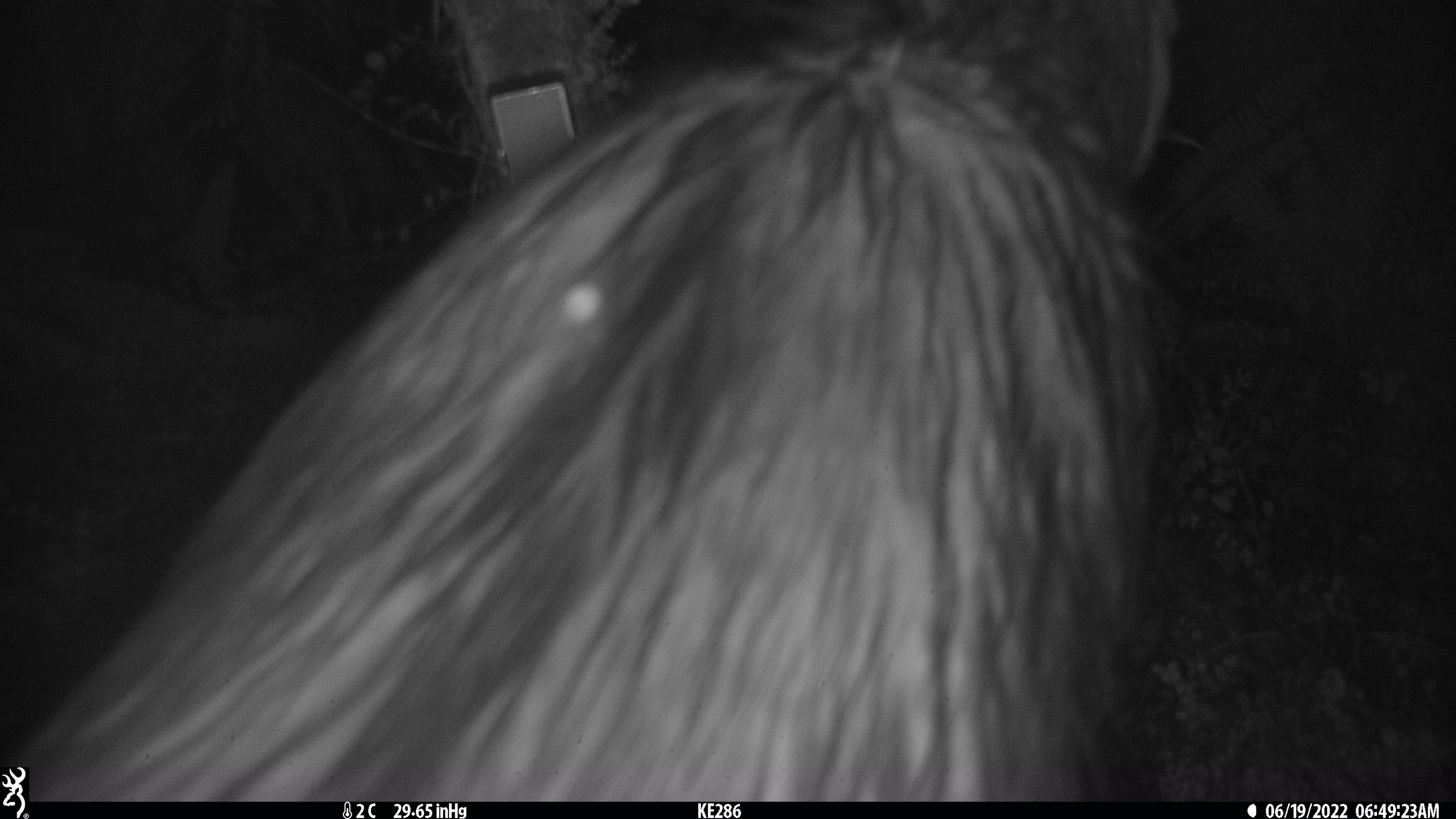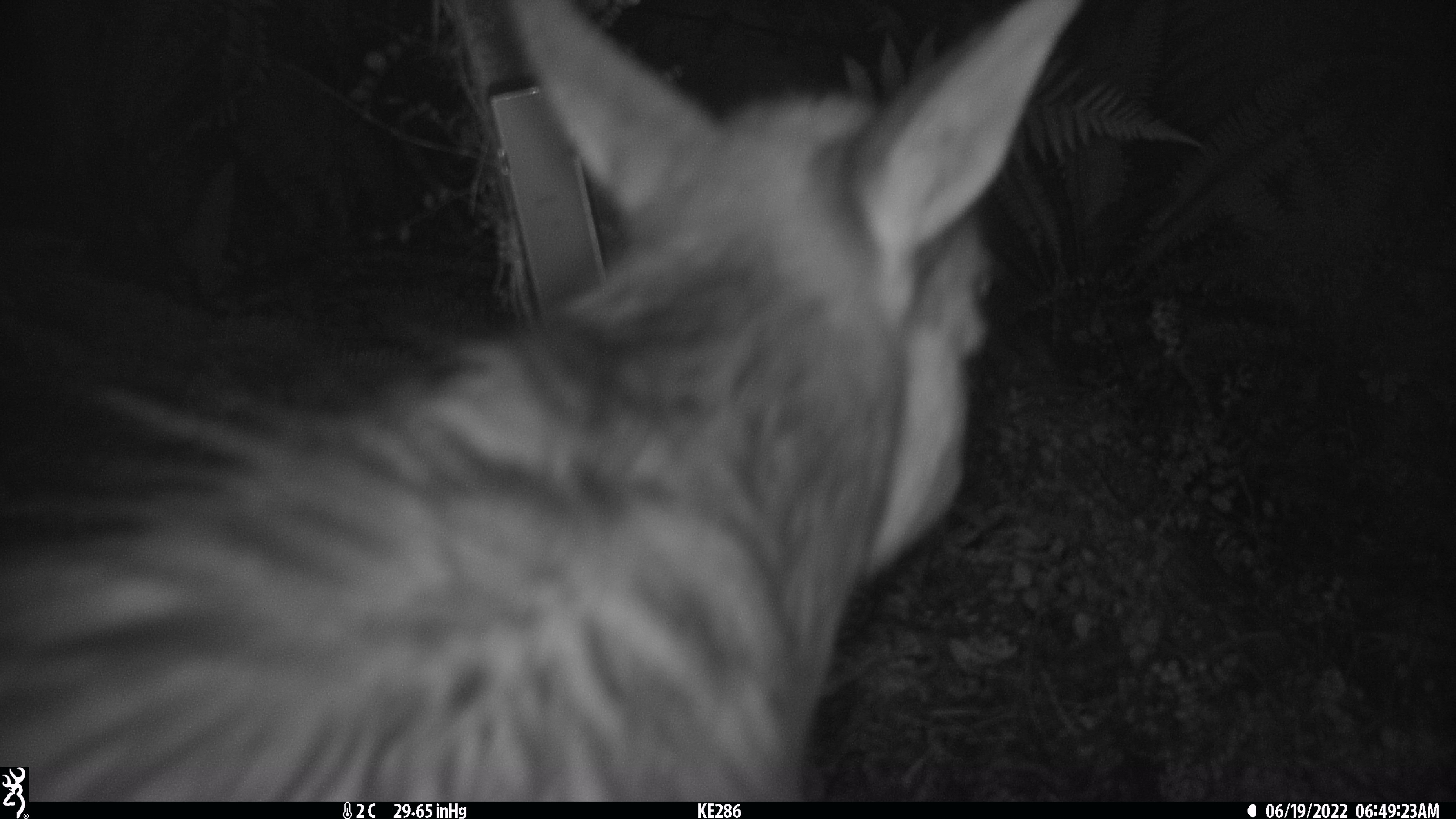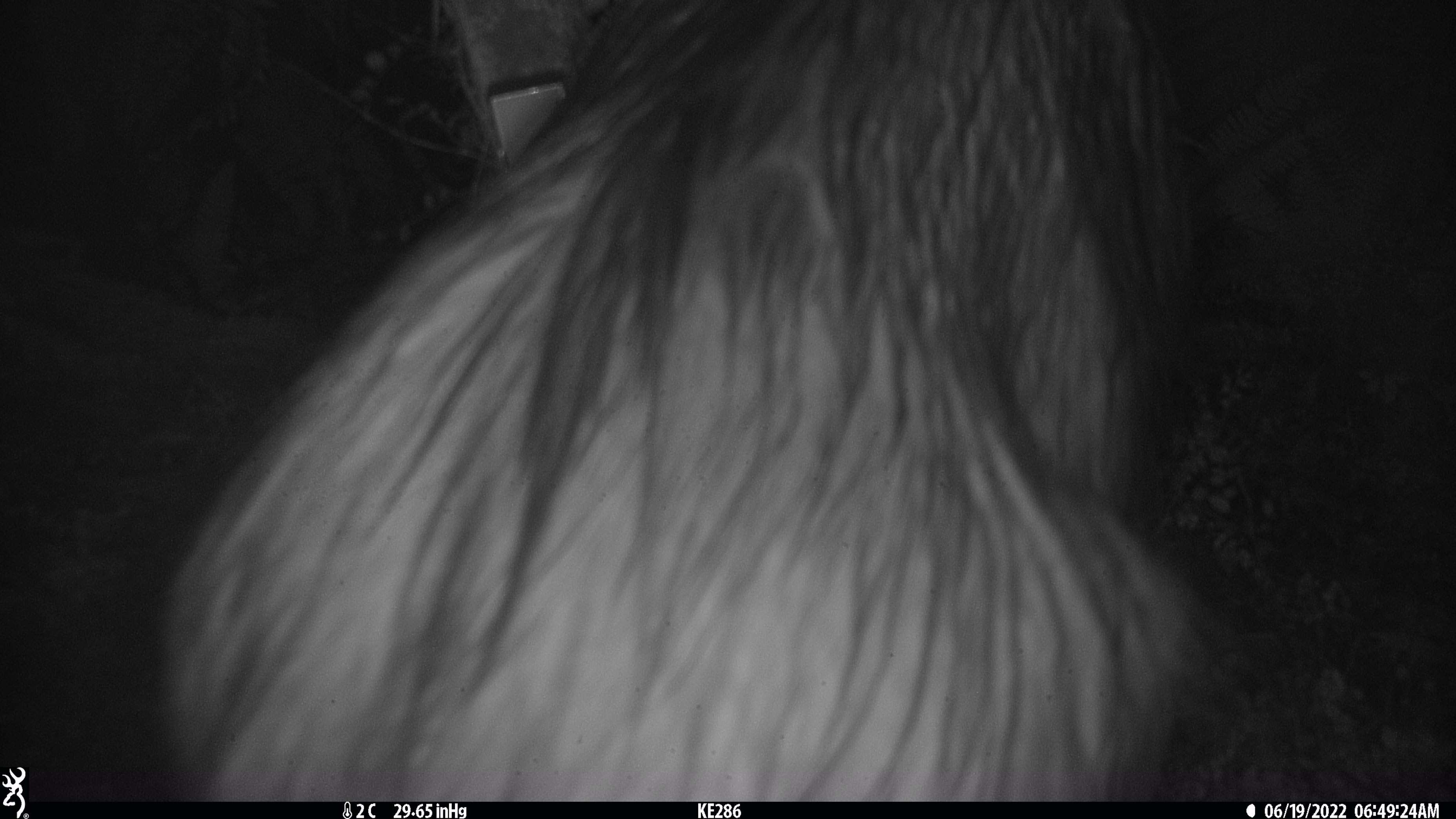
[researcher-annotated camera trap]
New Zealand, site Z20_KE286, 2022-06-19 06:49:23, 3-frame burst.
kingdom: Animalia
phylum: Chordata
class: Mammalia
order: Artiodactyla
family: Bovidae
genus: Rupicapra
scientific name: Rupicapra rupicapra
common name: alpine chamois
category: chamois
Chamois (alpine chamois) (Rupicapra rupicapra).